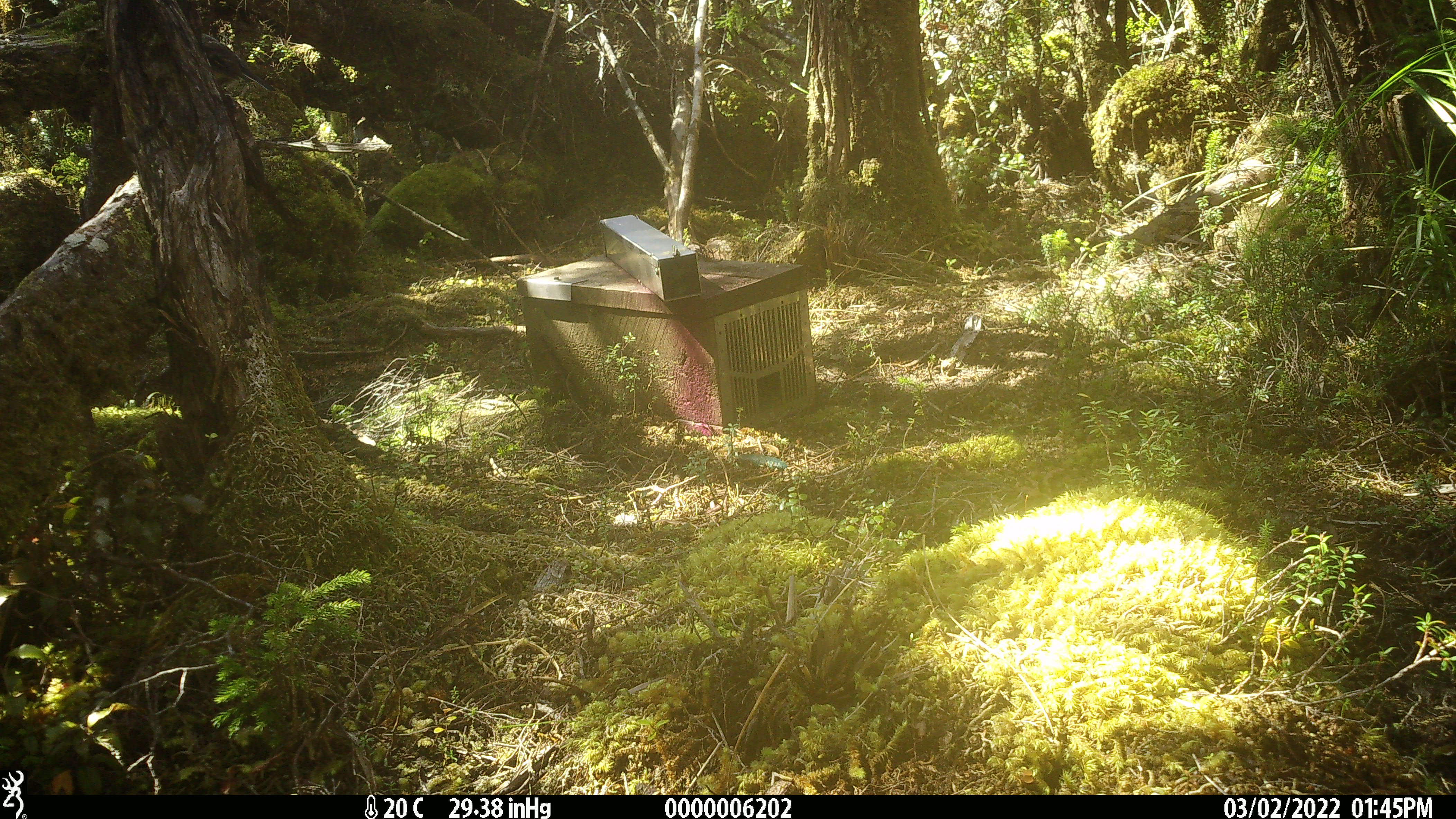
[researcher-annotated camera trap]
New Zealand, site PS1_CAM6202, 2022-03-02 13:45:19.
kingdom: Animalia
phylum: Chordata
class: Aves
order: Passeriformes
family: Petroicidae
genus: Petroica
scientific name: Petroica macrocephala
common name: tomtit